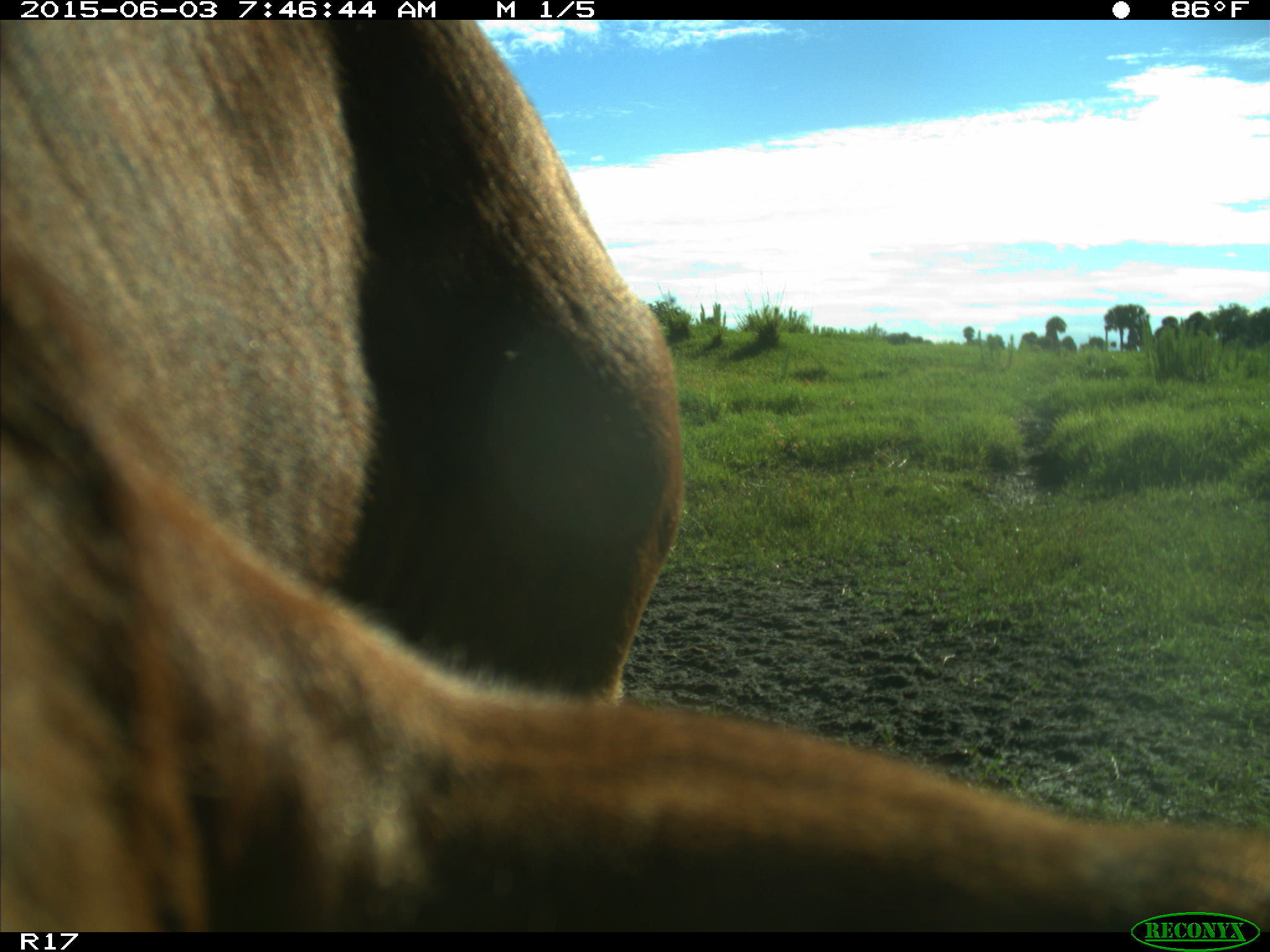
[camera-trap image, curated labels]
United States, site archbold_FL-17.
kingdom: Animalia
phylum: Chordata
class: Mammalia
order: Artiodactyla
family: Bovidae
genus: Bos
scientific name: Bos taurus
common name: domestic cow